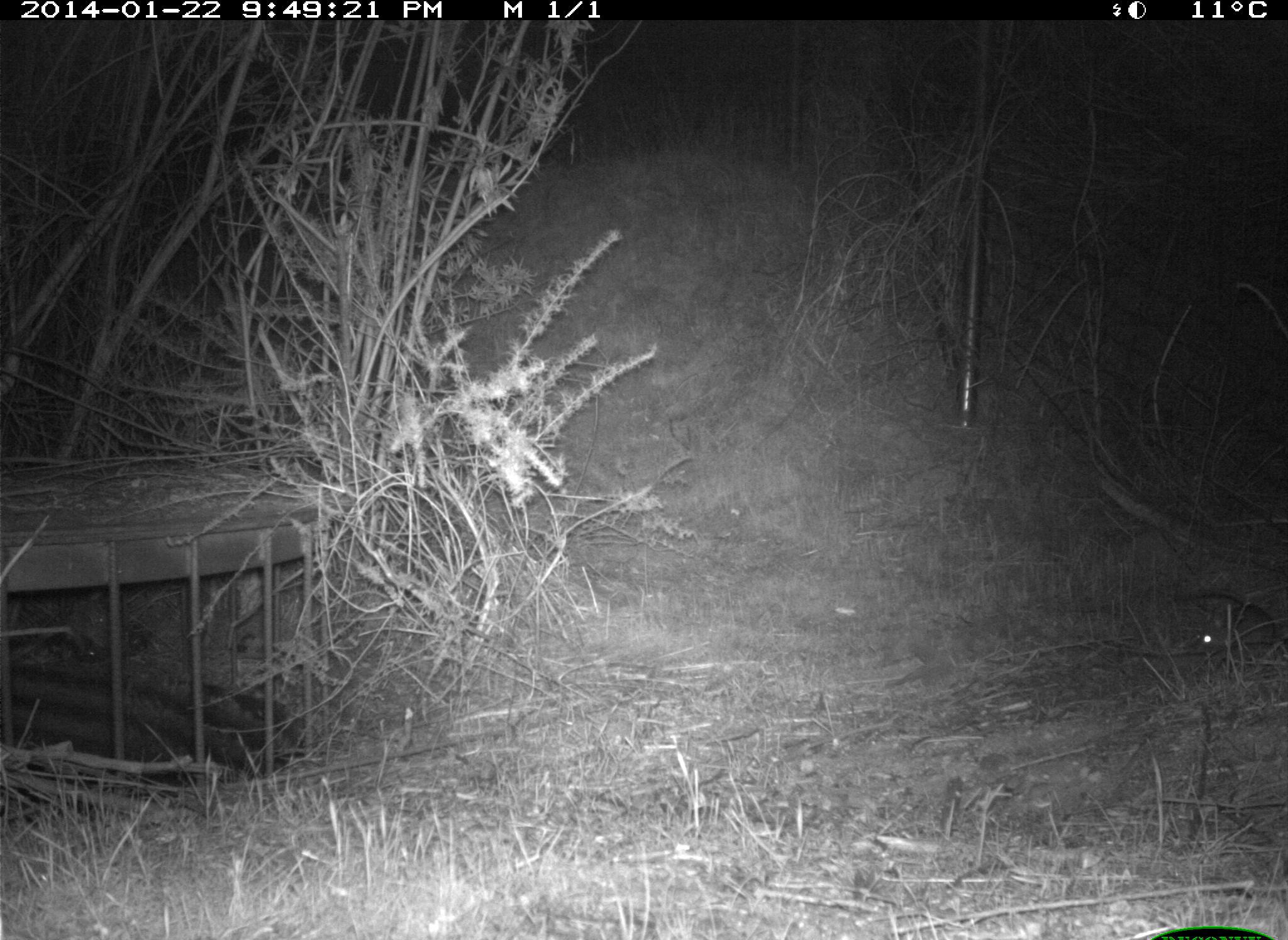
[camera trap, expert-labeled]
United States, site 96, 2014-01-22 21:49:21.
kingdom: Animalia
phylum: Chordata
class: Mammalia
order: Rodentia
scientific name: Rodentia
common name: rodent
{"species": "rodent (Rodentia)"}